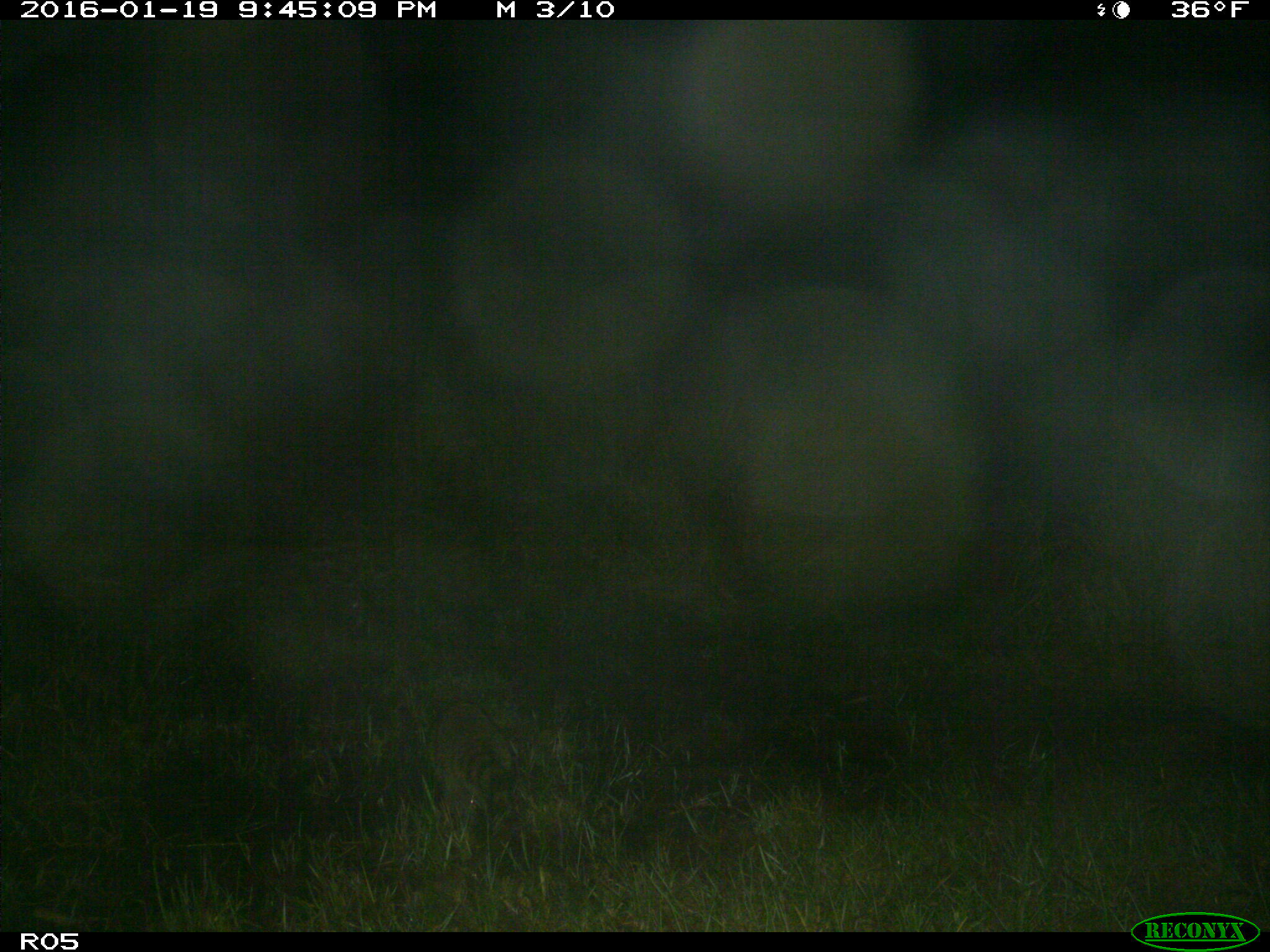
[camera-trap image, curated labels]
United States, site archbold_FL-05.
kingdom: Animalia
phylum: Chordata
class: Mammalia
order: Carnivora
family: Procyonidae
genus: Procyon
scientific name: Procyon lotor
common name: common raccoon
Procyon lotor (common raccoon).